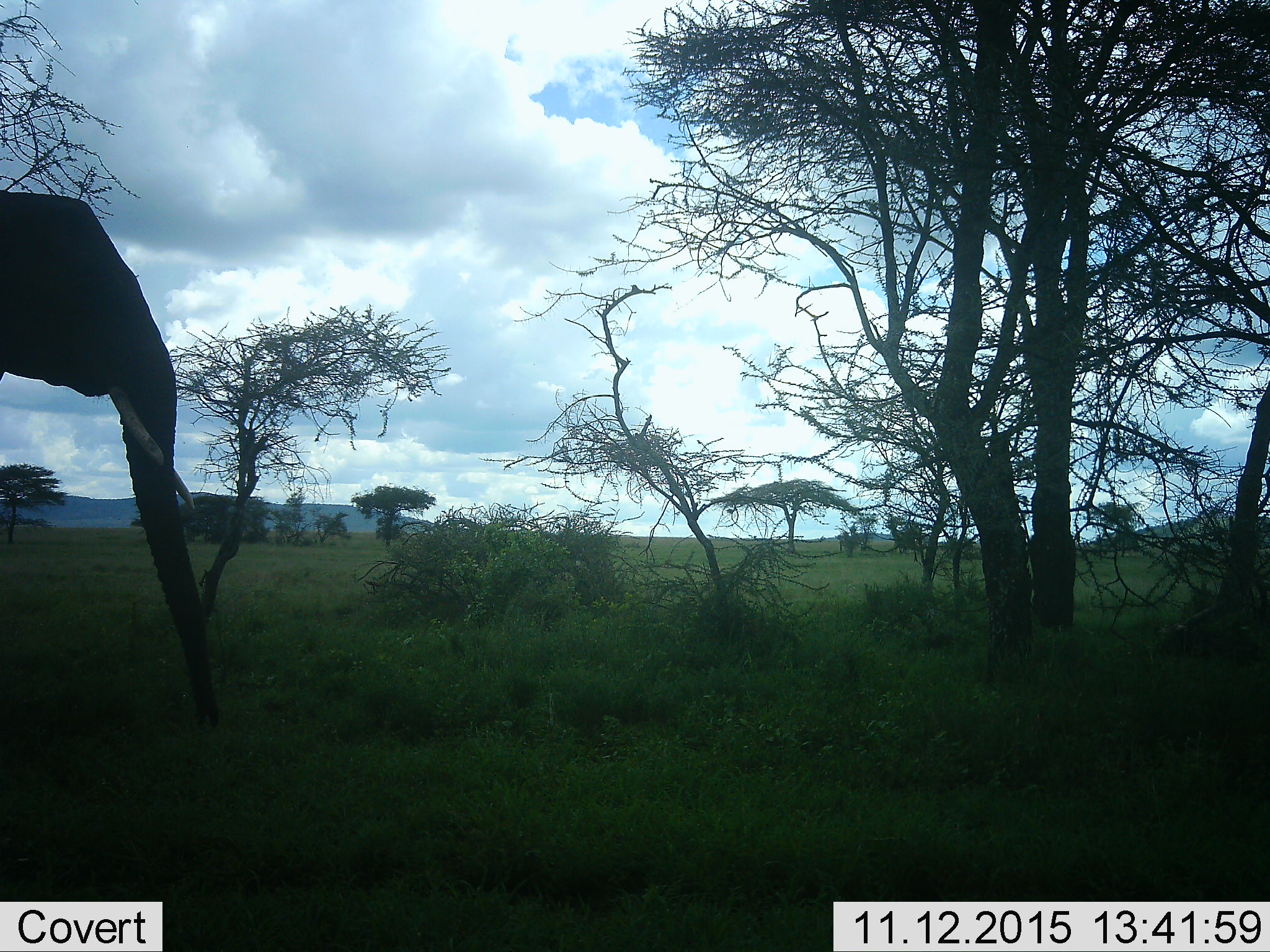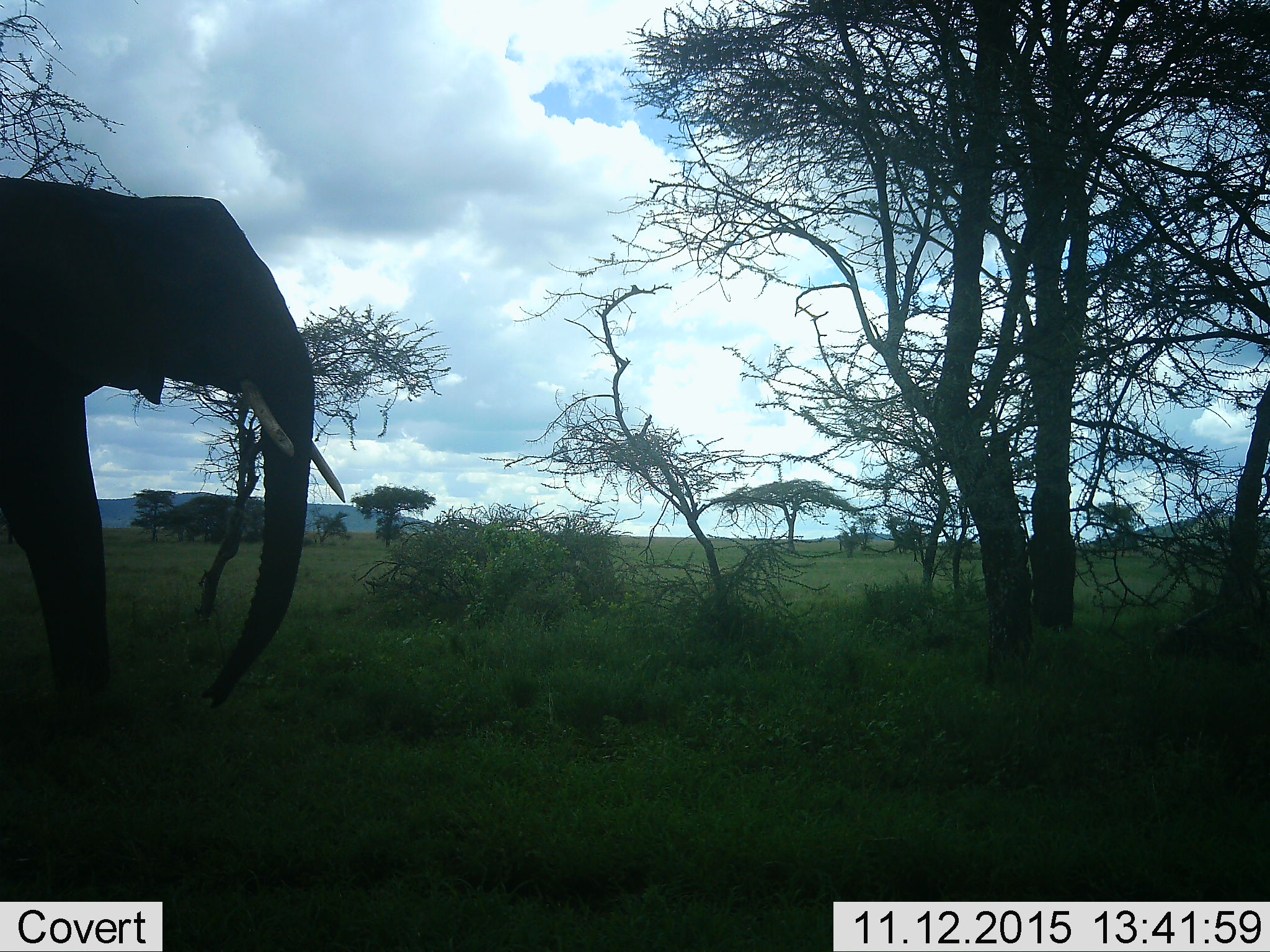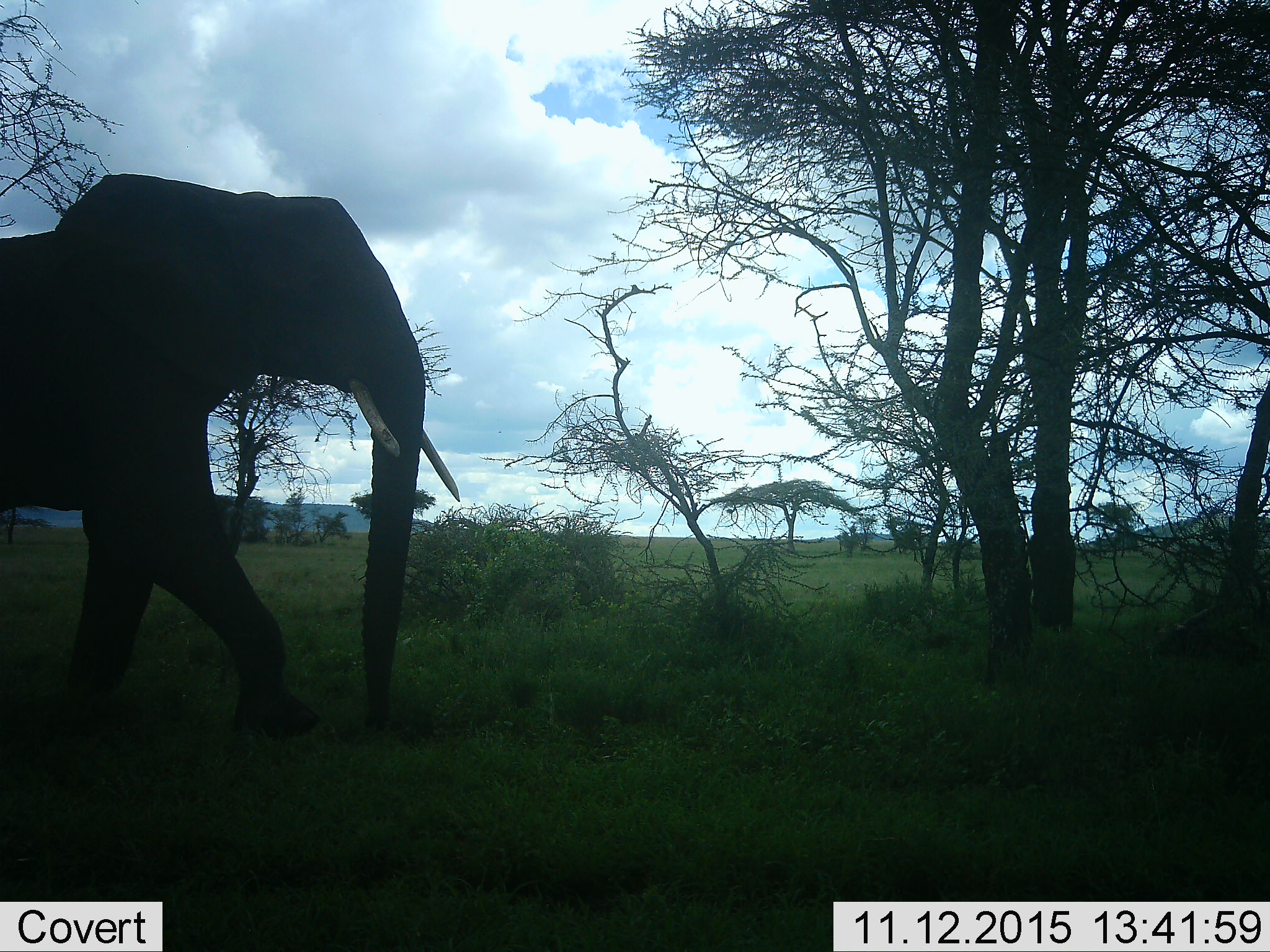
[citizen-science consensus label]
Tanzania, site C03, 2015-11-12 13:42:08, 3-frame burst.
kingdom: Animalia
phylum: Chordata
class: Mammalia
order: Proboscidea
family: Elephantidae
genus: Loxodonta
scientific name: Loxodonta africana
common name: african bush elephant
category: elephant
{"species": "elephant (african bush elephant) (Loxodonta africana)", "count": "1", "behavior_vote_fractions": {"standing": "33%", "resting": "0%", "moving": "72%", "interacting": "0%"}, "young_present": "0%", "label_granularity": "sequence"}